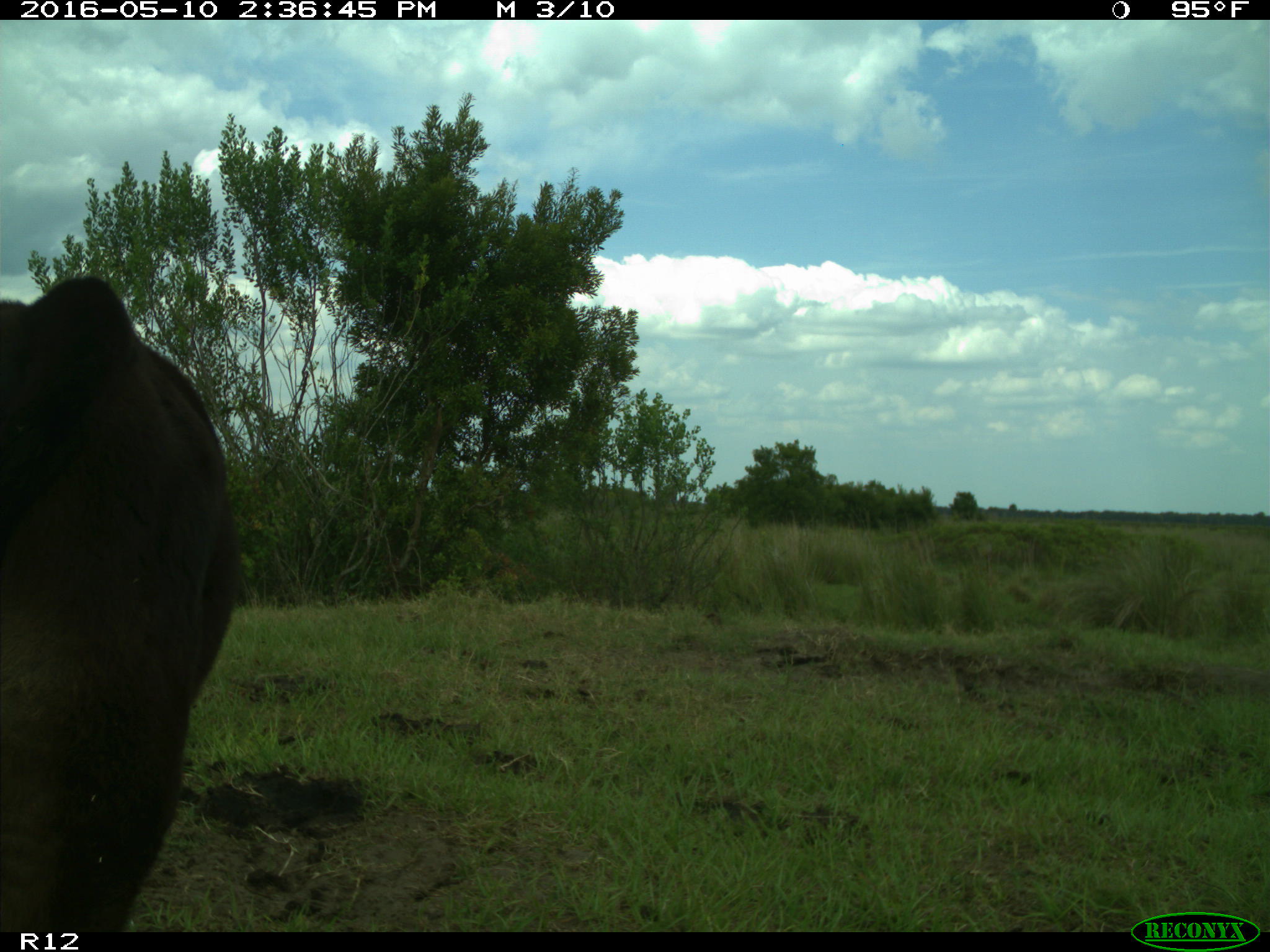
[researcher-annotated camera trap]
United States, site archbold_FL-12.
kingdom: Animalia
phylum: Chordata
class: Mammalia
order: Artiodactyla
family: Bovidae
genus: Bos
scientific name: Bos taurus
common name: domestic cow